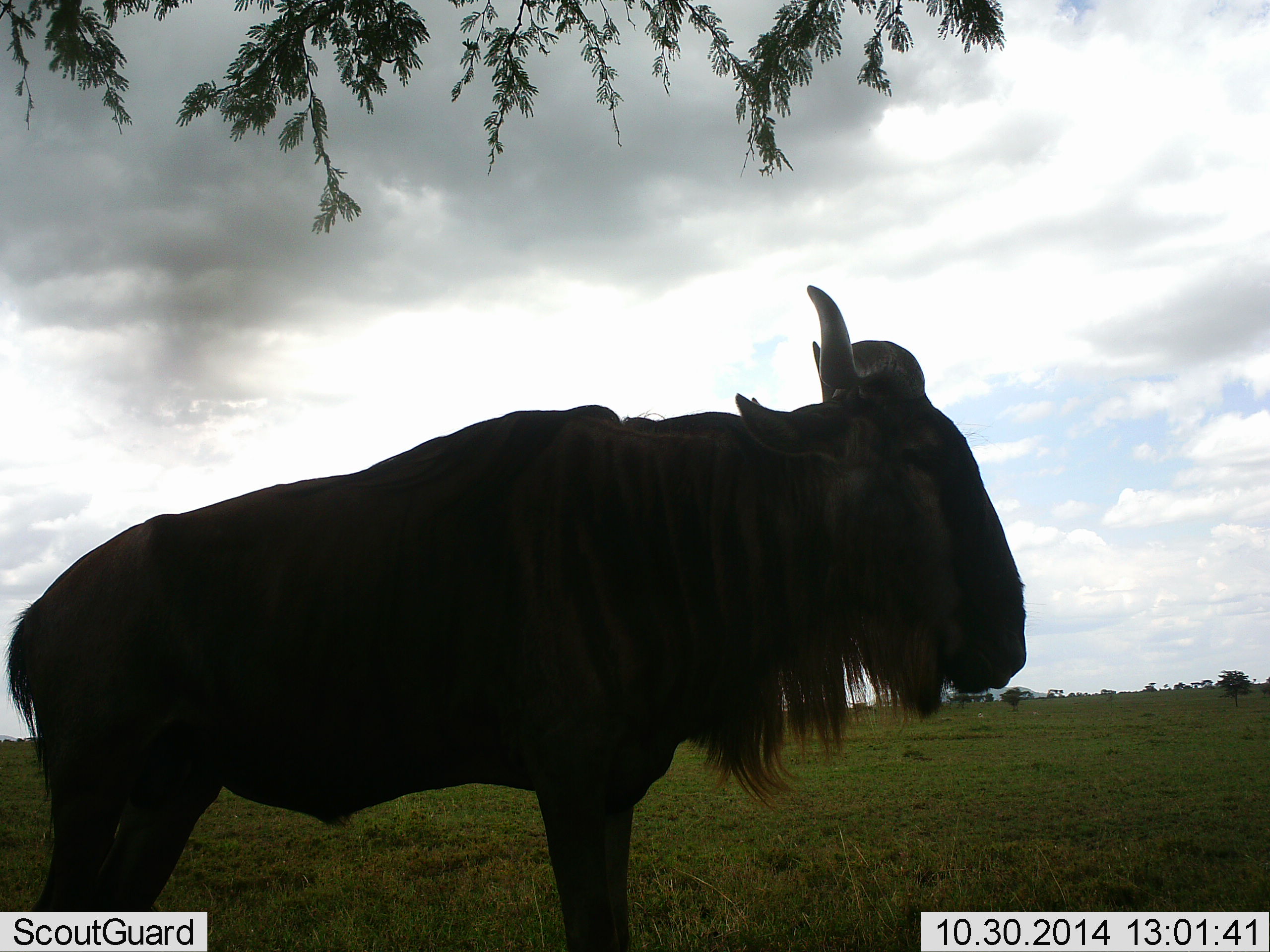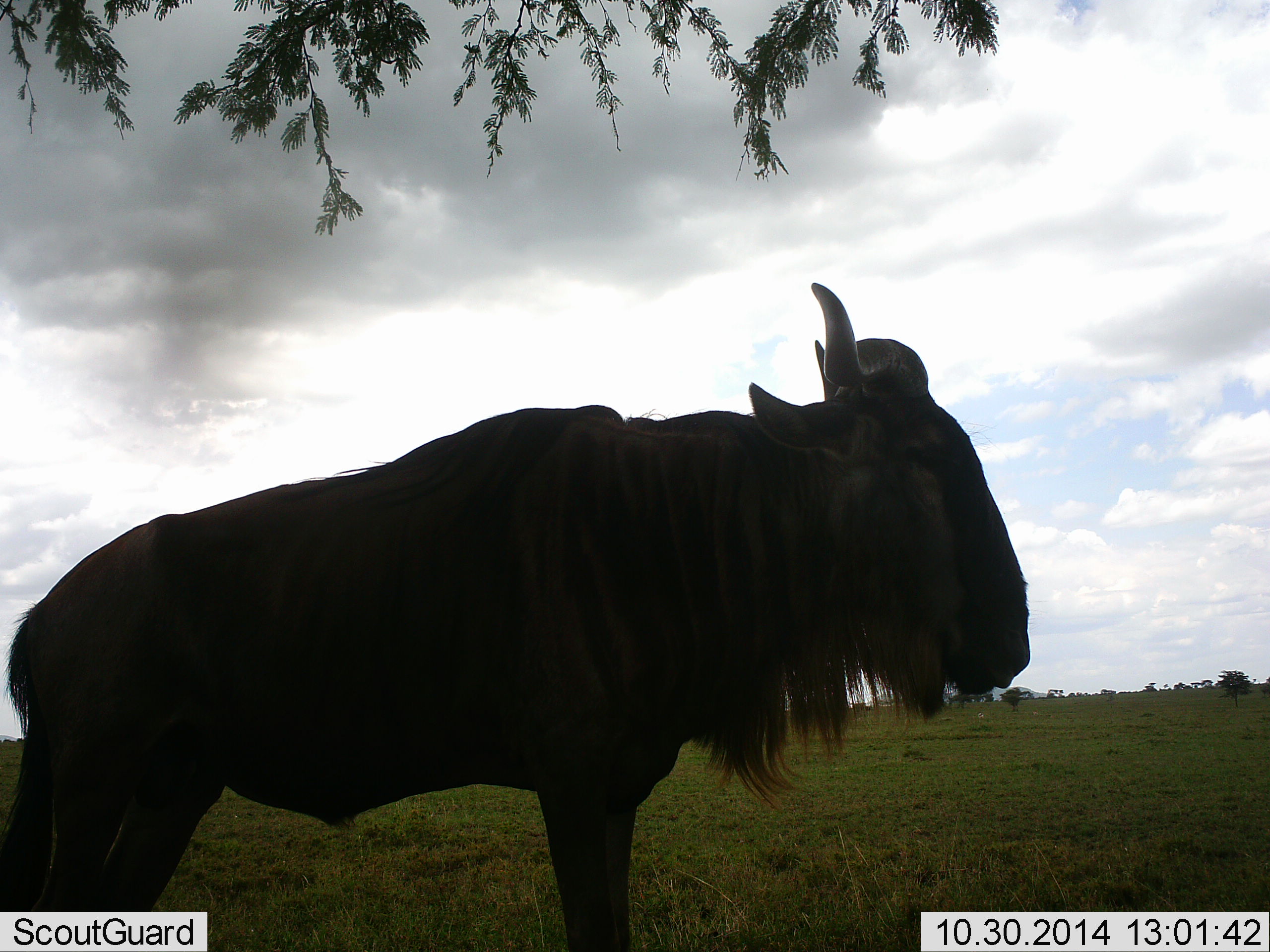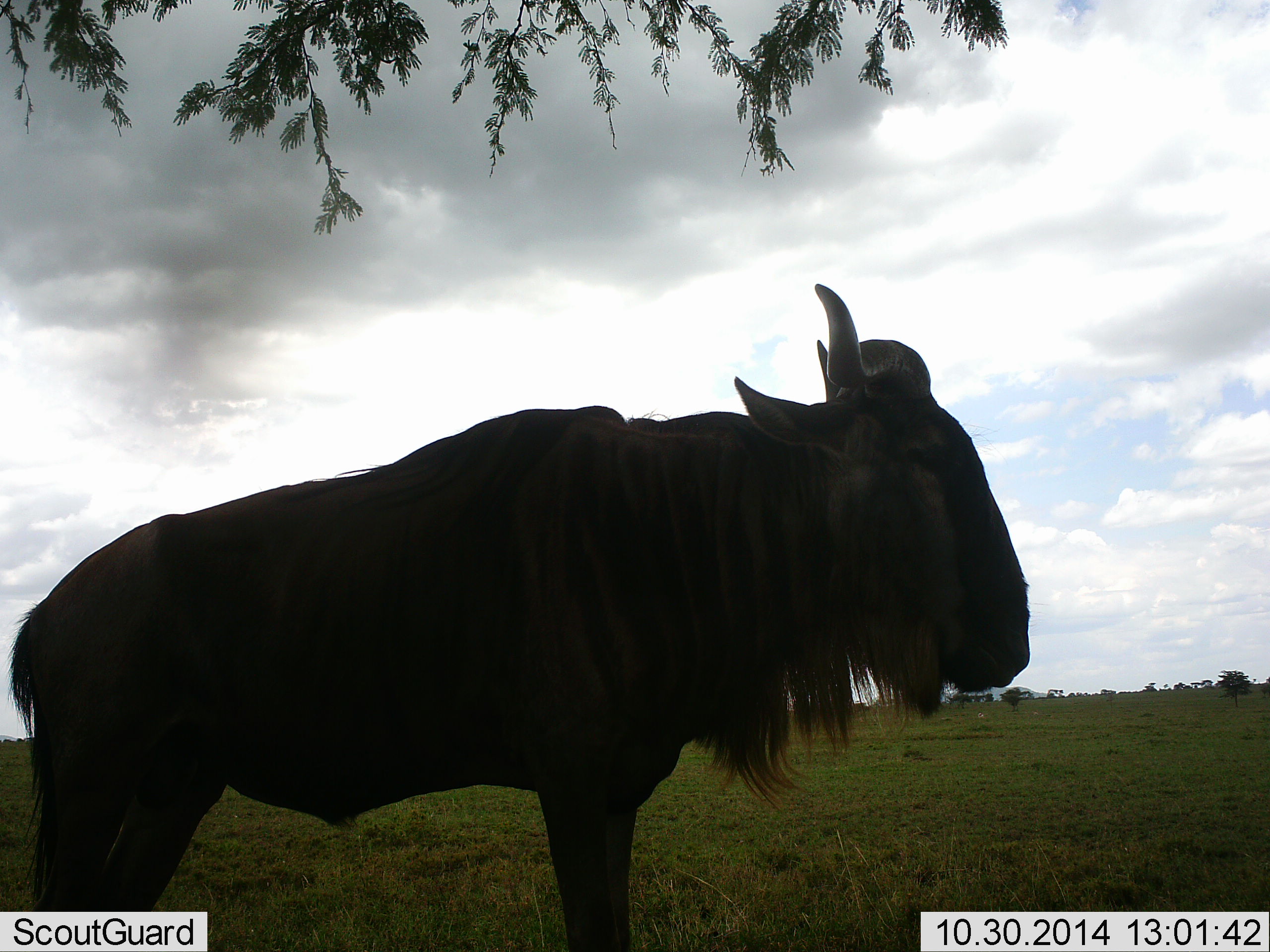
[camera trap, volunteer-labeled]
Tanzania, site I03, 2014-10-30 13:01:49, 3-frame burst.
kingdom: Animalia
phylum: Chordata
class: Mammalia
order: Artiodactyla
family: Bovidae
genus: Connochaetes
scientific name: Connochaetes taurinus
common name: blue wildebeest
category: wildebeest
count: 1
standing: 100%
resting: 0%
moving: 0%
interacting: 0%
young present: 0%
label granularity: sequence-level